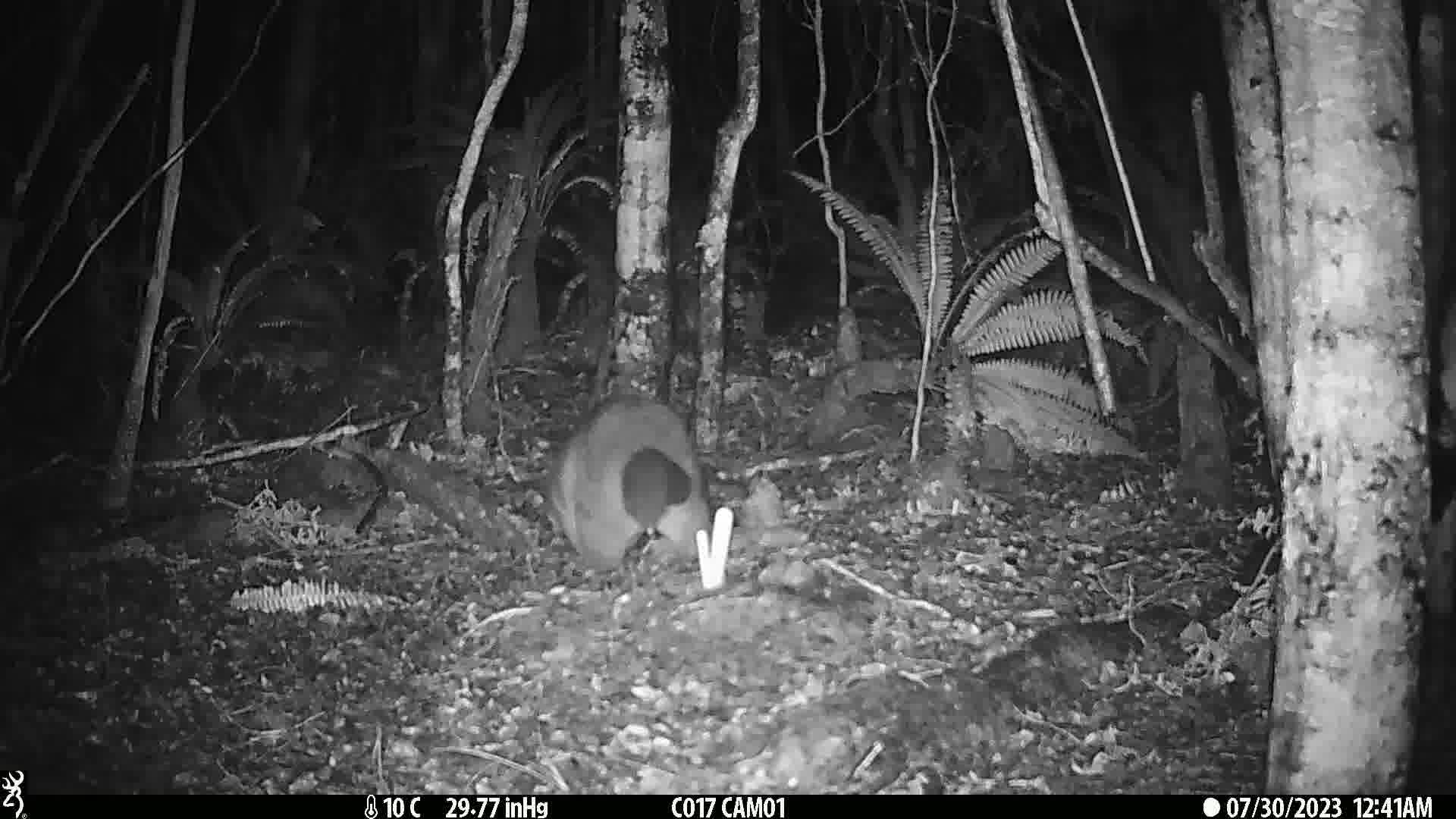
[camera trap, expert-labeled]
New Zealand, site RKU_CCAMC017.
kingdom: Animalia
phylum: Chordata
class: Mammalia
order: Diprotodontia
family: Phalangeridae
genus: Trichosurus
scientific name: Trichosurus vulpecula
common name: common brushtail possum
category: possum